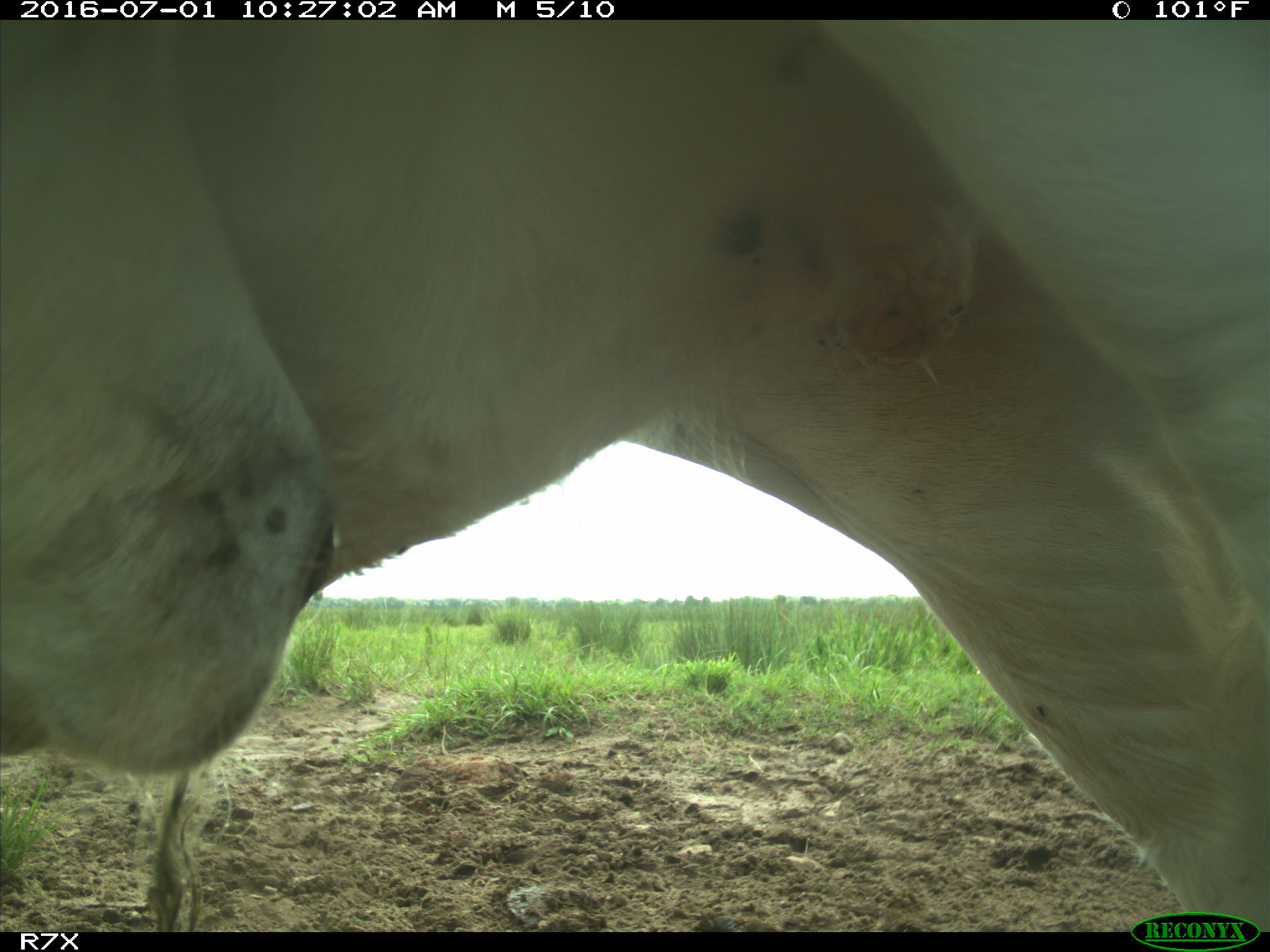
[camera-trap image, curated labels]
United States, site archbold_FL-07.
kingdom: Animalia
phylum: Chordata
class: Mammalia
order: Artiodactyla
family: Bovidae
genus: Bos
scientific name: Bos taurus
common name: domestic cow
Bos taurus (domestic cow).